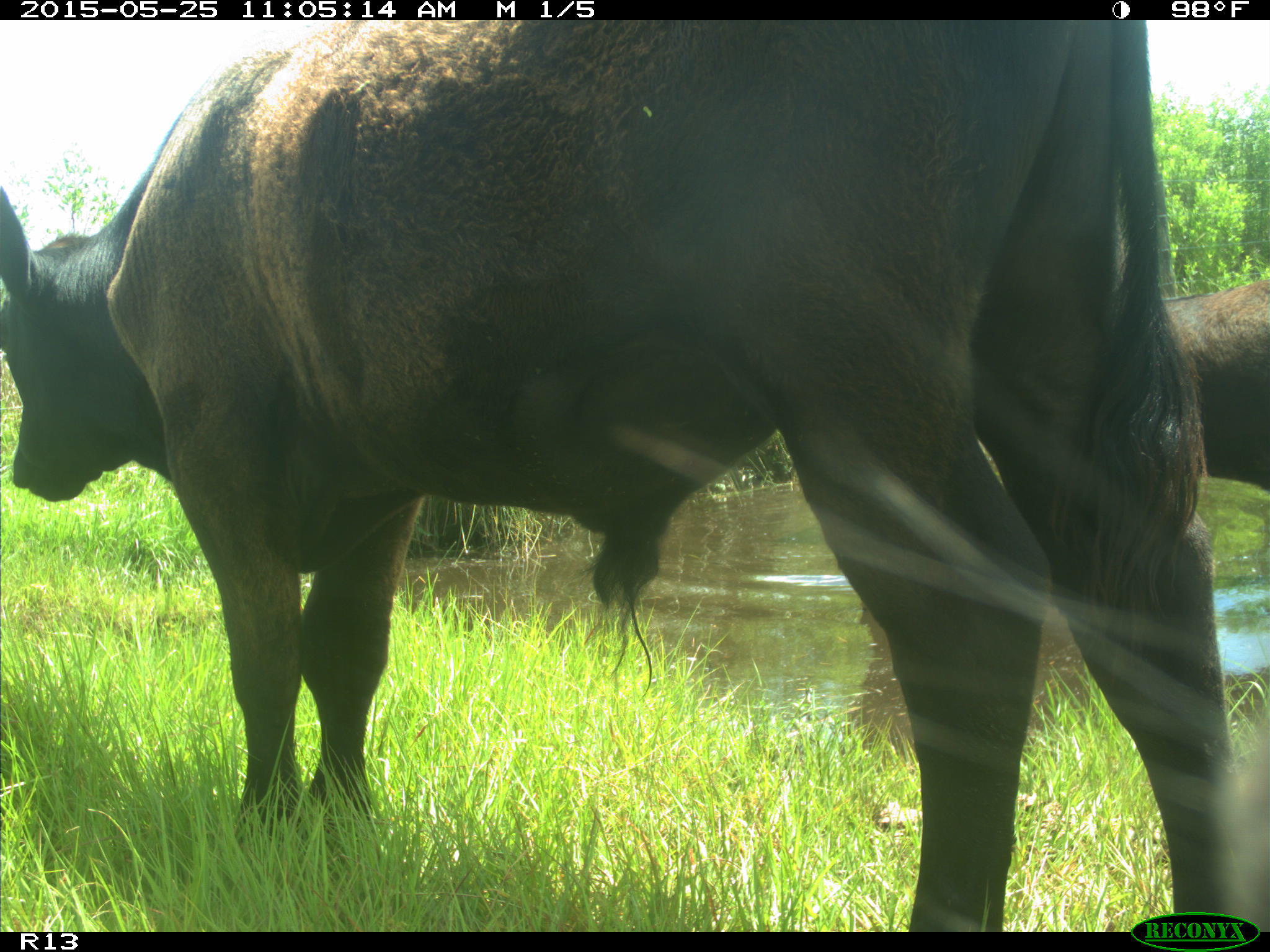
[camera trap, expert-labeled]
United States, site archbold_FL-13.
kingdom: Animalia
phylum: Chordata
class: Mammalia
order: Artiodactyla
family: Bovidae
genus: Bos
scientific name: Bos taurus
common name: domestic cow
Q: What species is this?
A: Bos taurus (domestic cow).